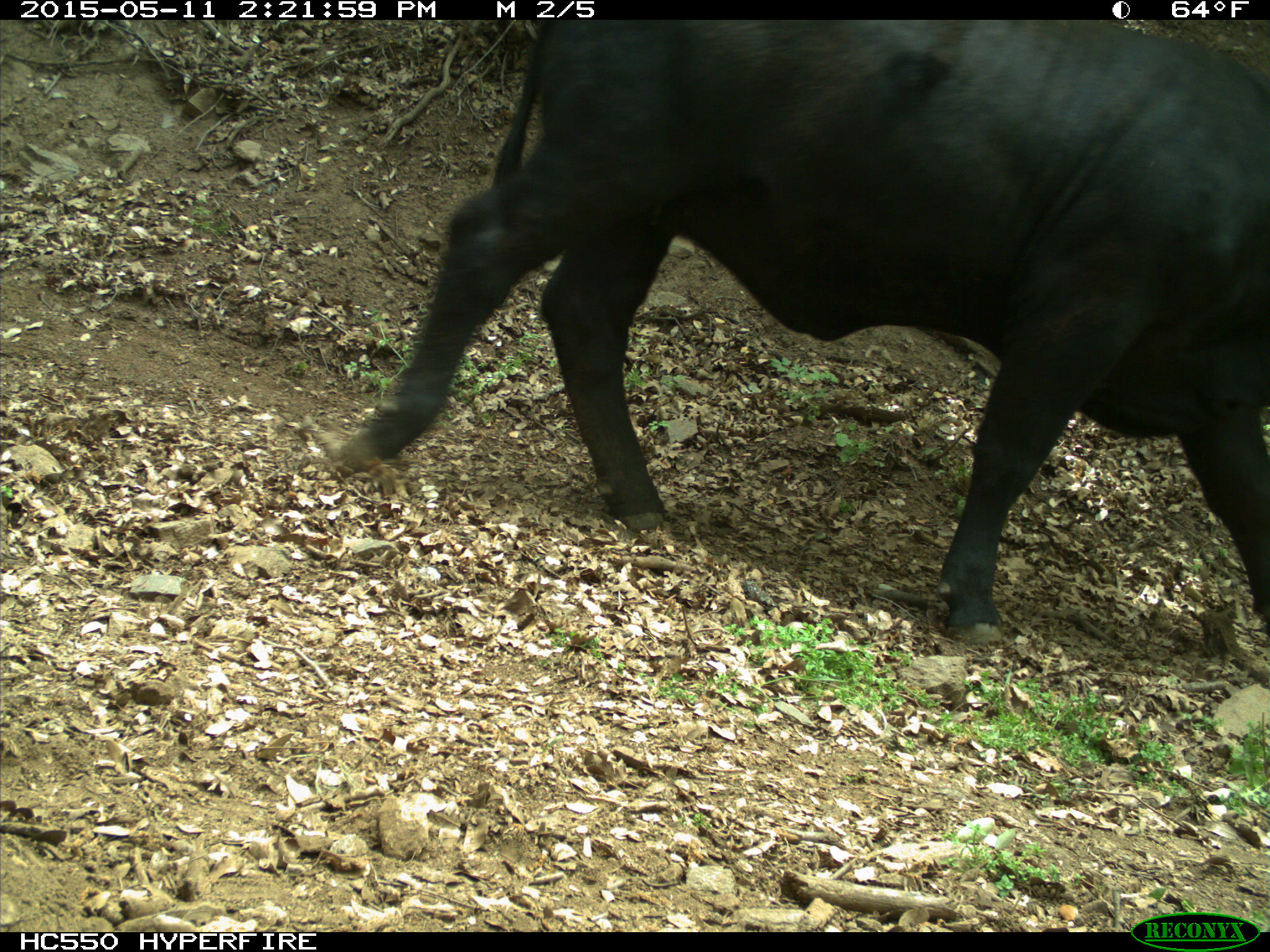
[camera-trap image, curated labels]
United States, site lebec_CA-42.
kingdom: Animalia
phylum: Chordata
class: Mammalia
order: Artiodactyla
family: Bovidae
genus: Bos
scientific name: Bos taurus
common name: domestic cow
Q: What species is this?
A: Bos taurus (domestic cow).